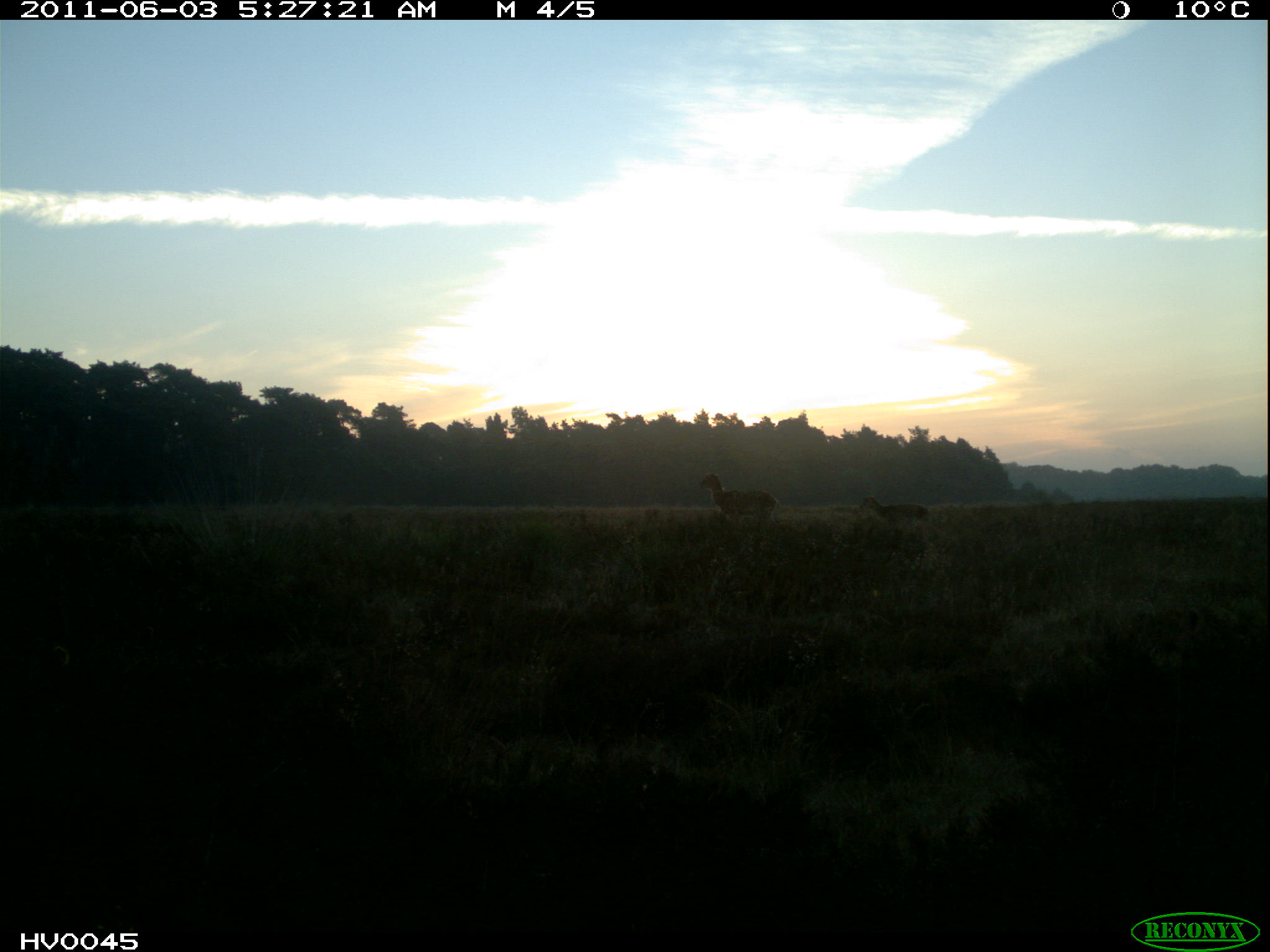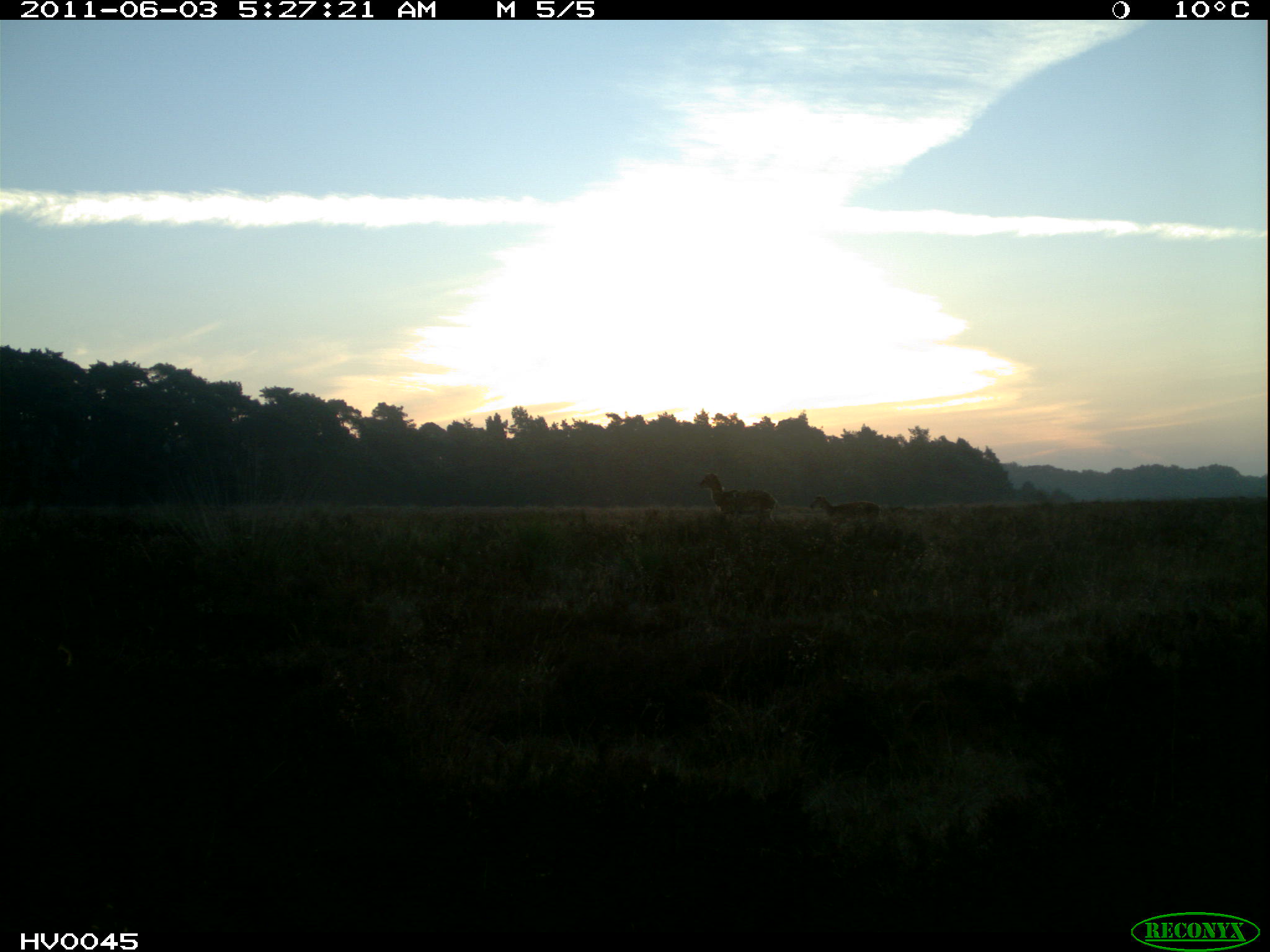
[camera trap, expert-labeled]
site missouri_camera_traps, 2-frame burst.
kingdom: Animalia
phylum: Chordata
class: Mammalia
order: Artiodactyla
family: Bovidae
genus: Ovis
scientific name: Ovis ammon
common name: mouflon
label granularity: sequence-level